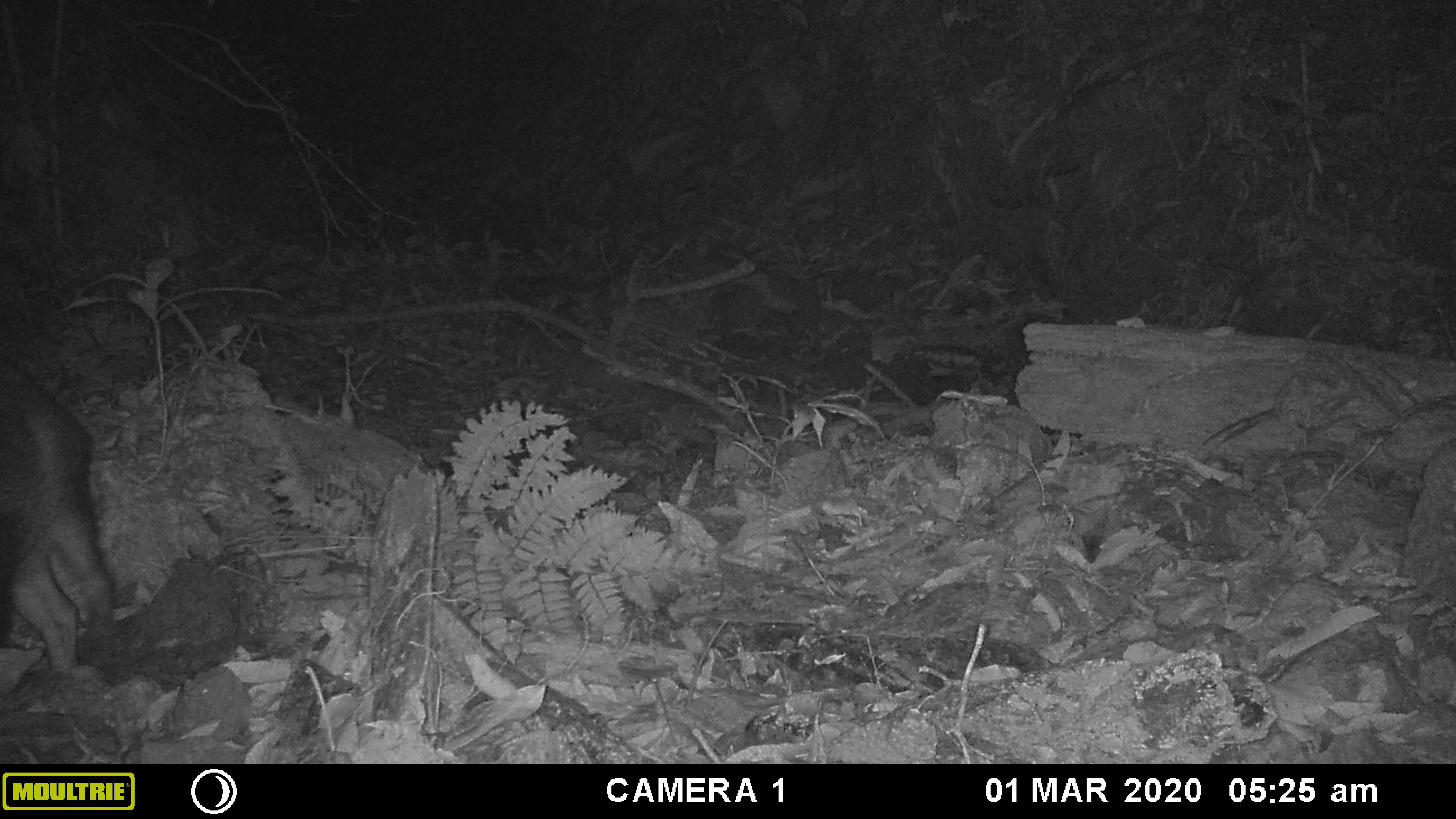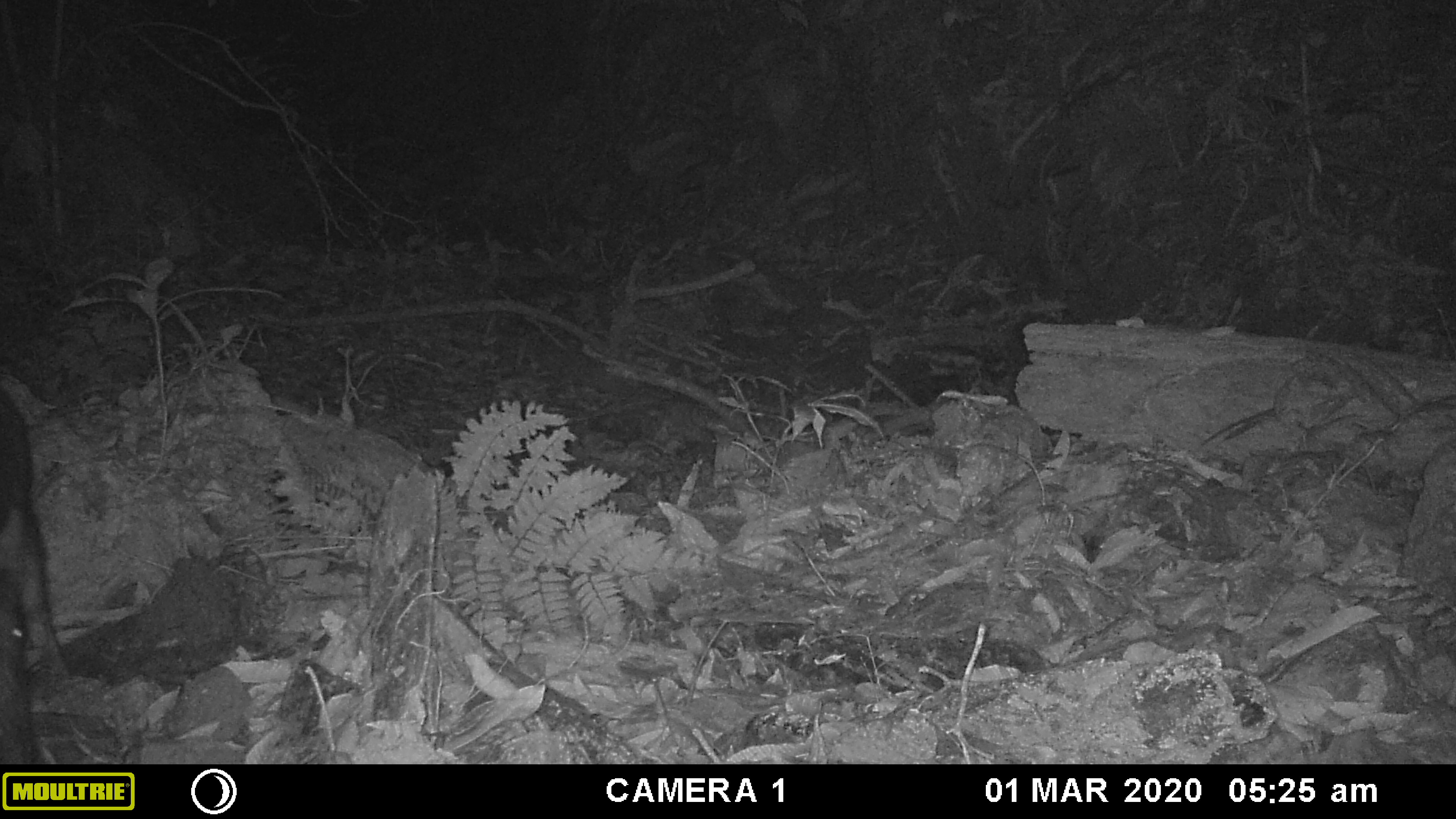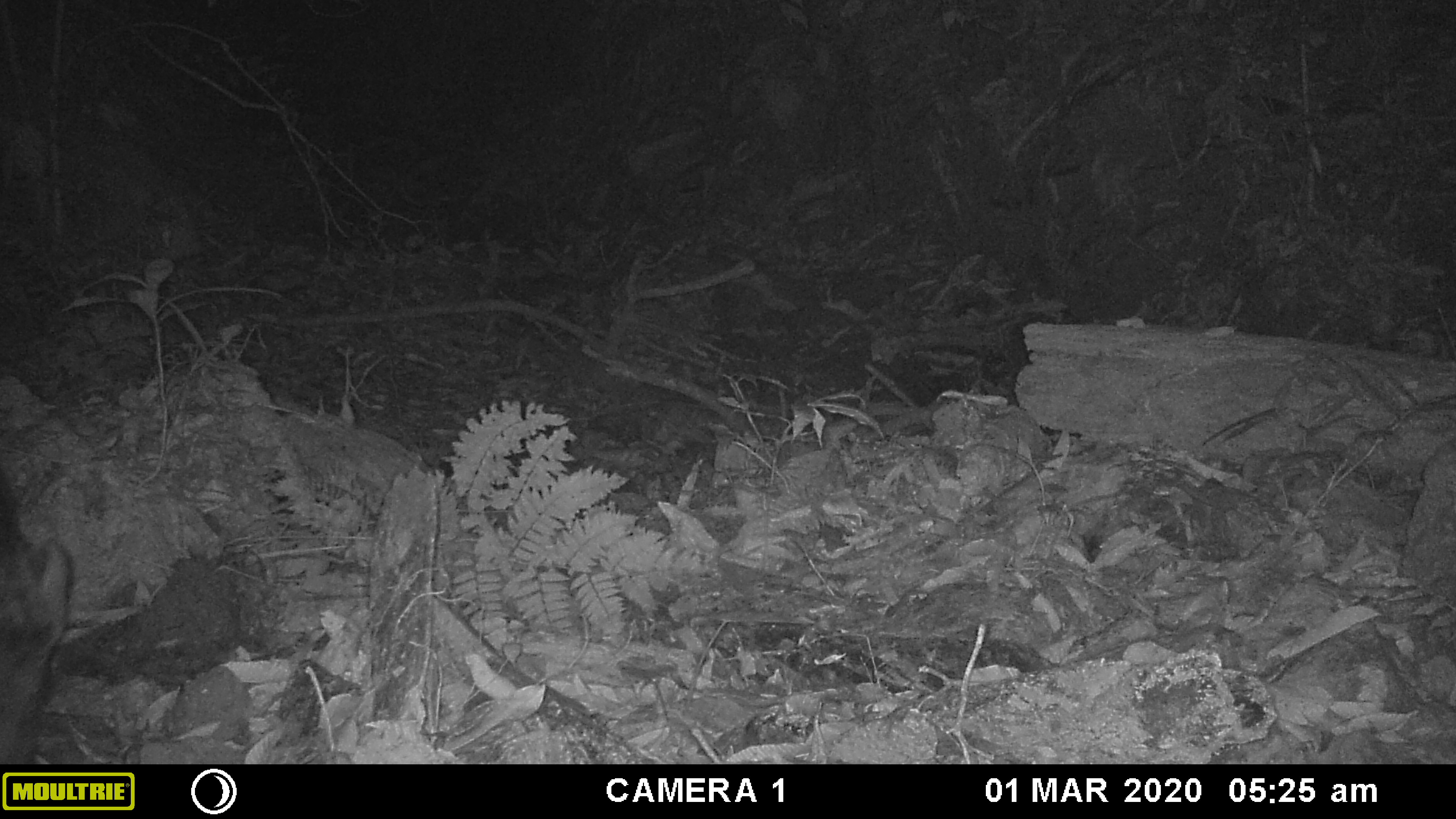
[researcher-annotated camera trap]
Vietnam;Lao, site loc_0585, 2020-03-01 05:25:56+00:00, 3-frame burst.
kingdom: Animalia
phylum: Chordata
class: Mammalia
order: Artiodactyla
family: Suidae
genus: Sus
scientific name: Sus scrofa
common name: eurasian wild pig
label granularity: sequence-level